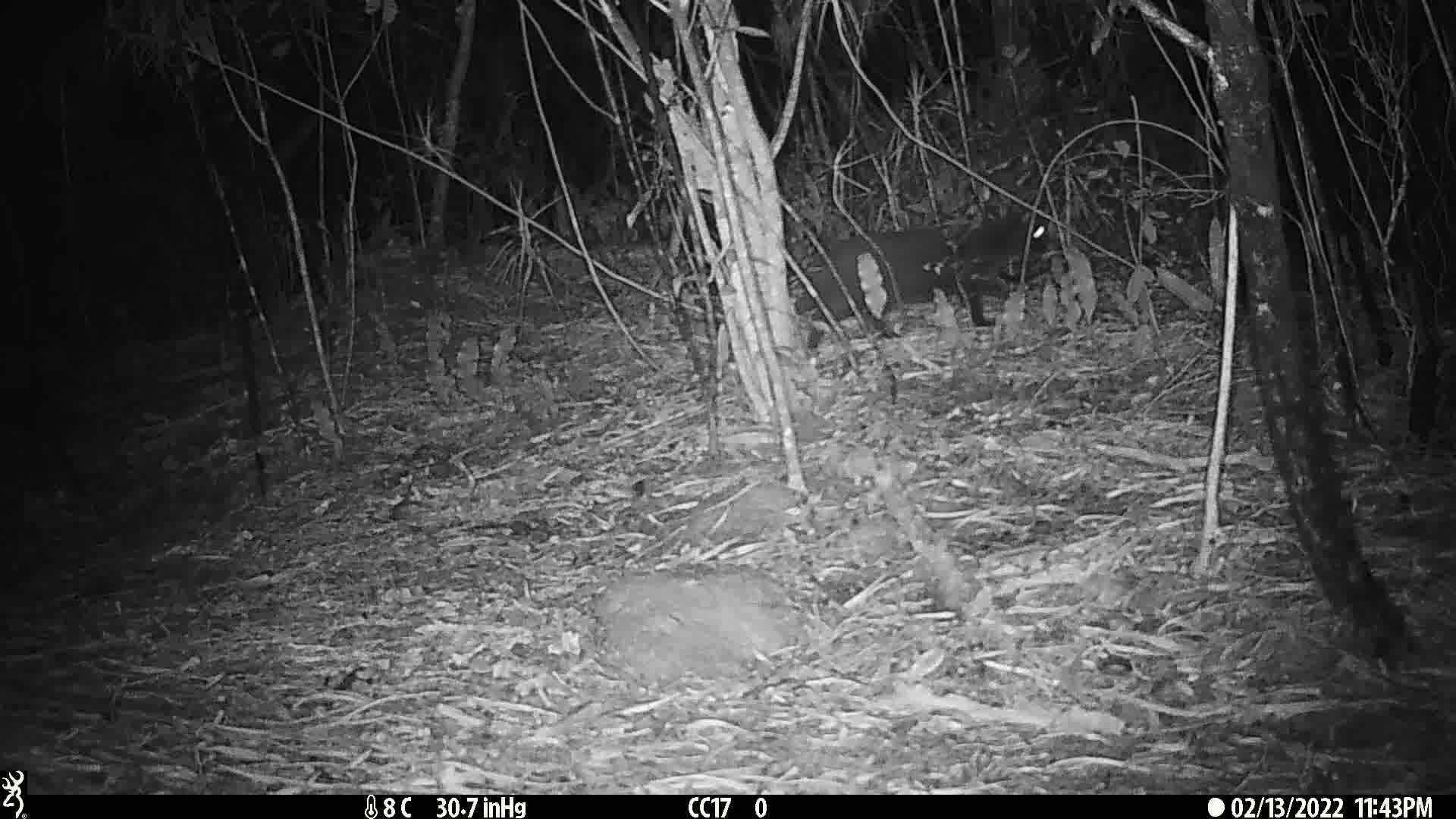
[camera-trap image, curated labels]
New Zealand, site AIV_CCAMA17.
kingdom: Animalia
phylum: Chordata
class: Mammalia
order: Carnivora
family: Felidae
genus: Felis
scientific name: Felis catus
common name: domestic cat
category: cat